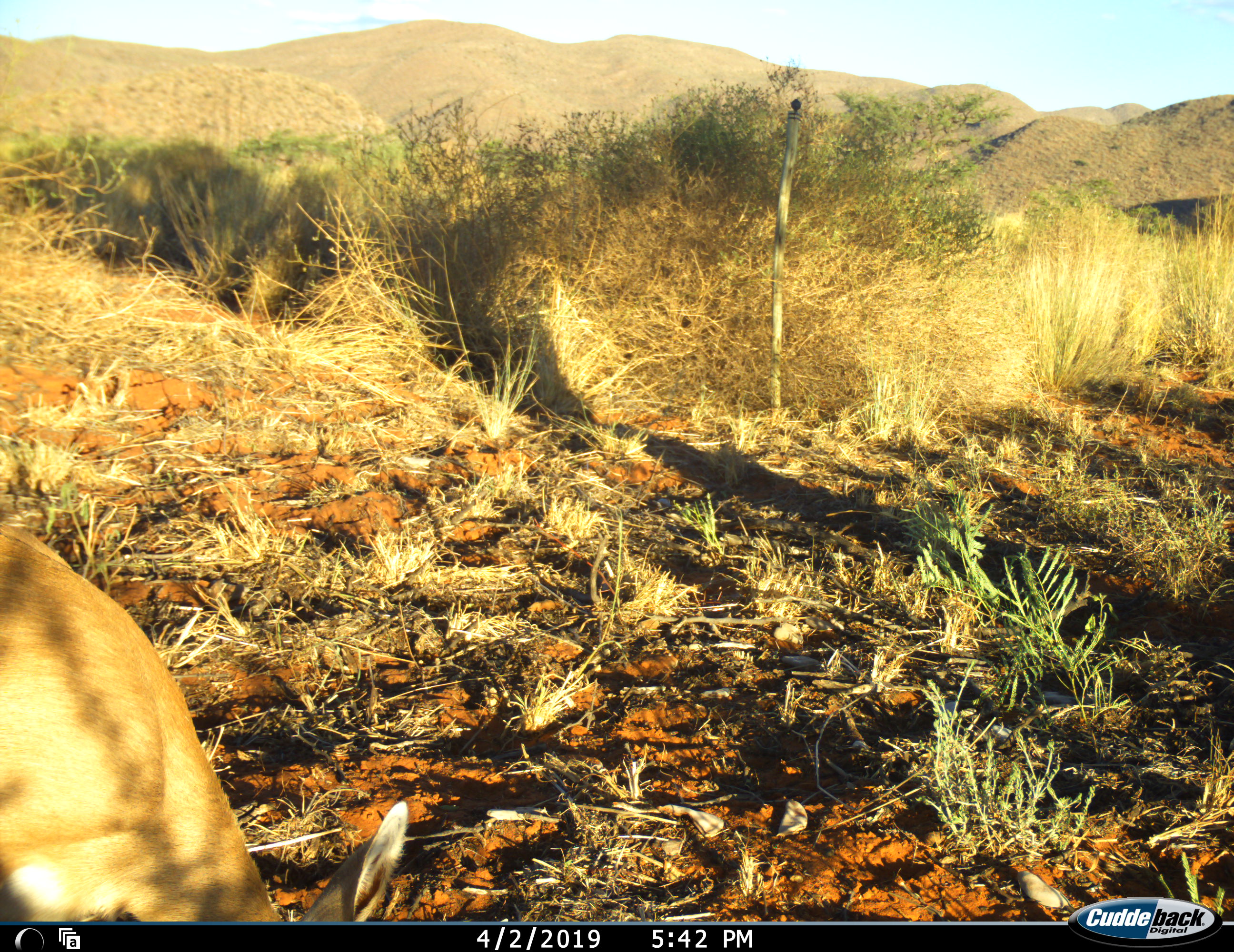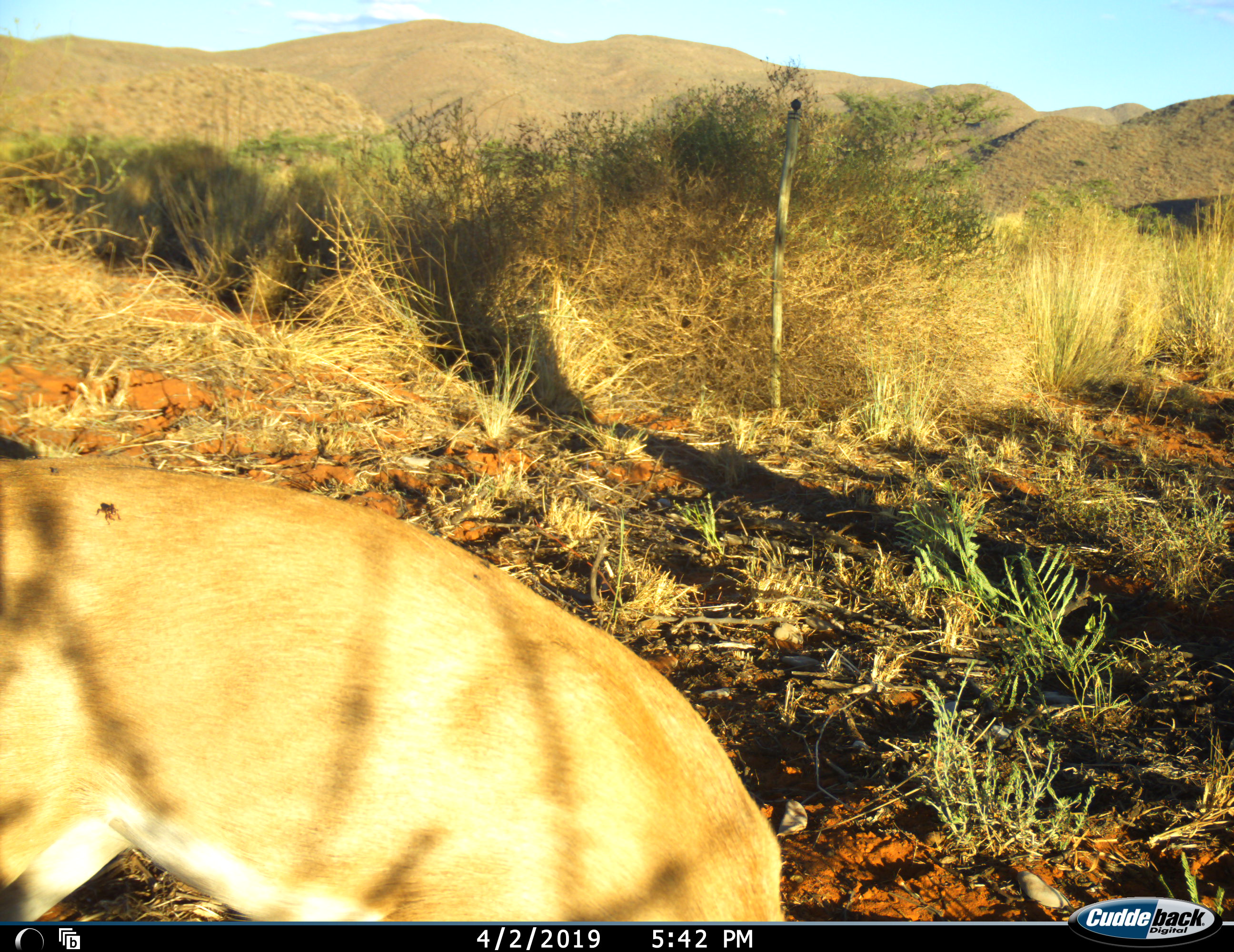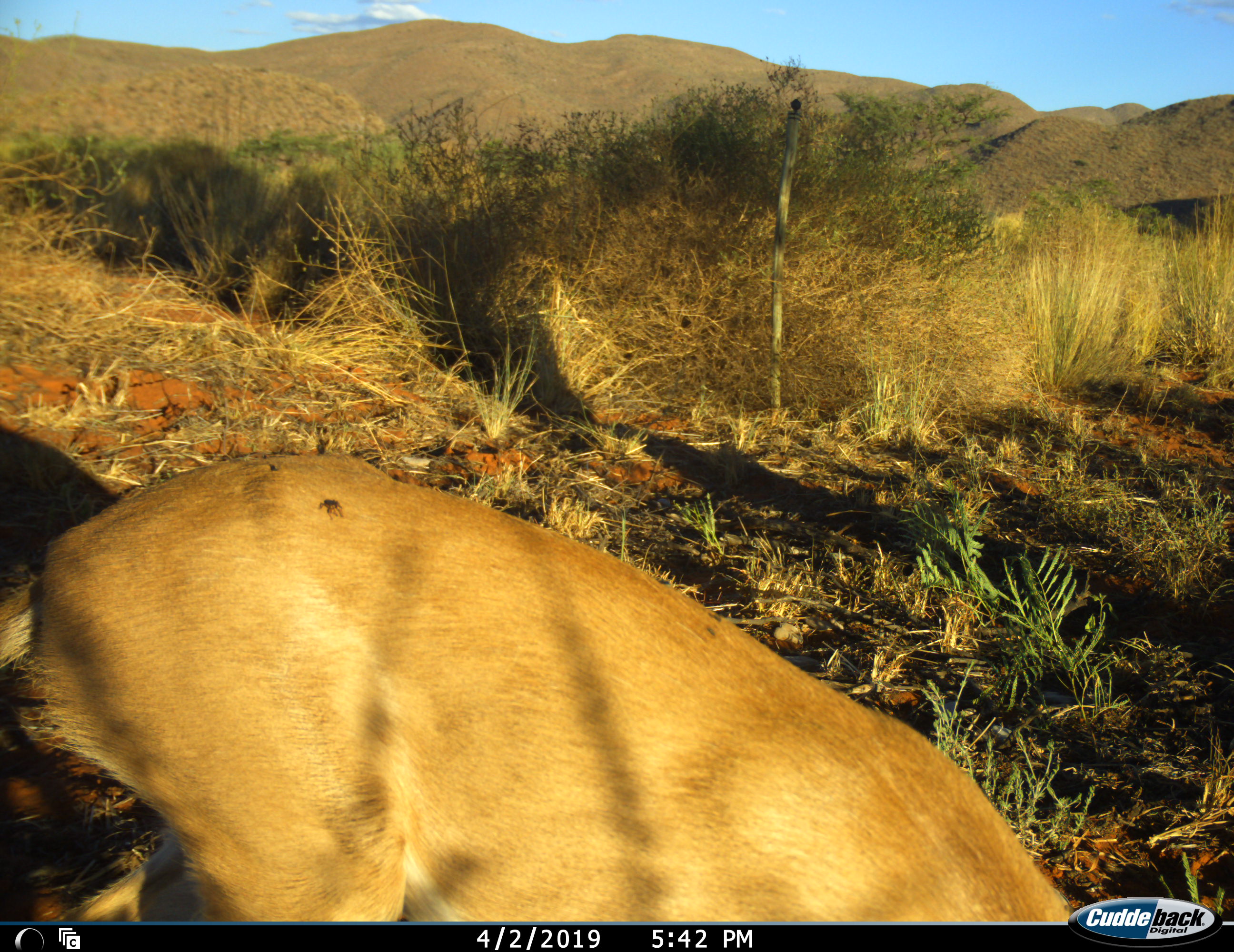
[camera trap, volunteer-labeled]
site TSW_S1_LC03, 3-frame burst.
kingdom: Animalia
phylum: Chordata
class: Mammalia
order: Artiodactyla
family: Bovidae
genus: Raphicerus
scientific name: Raphicerus campestris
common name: steenbok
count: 1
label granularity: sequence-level